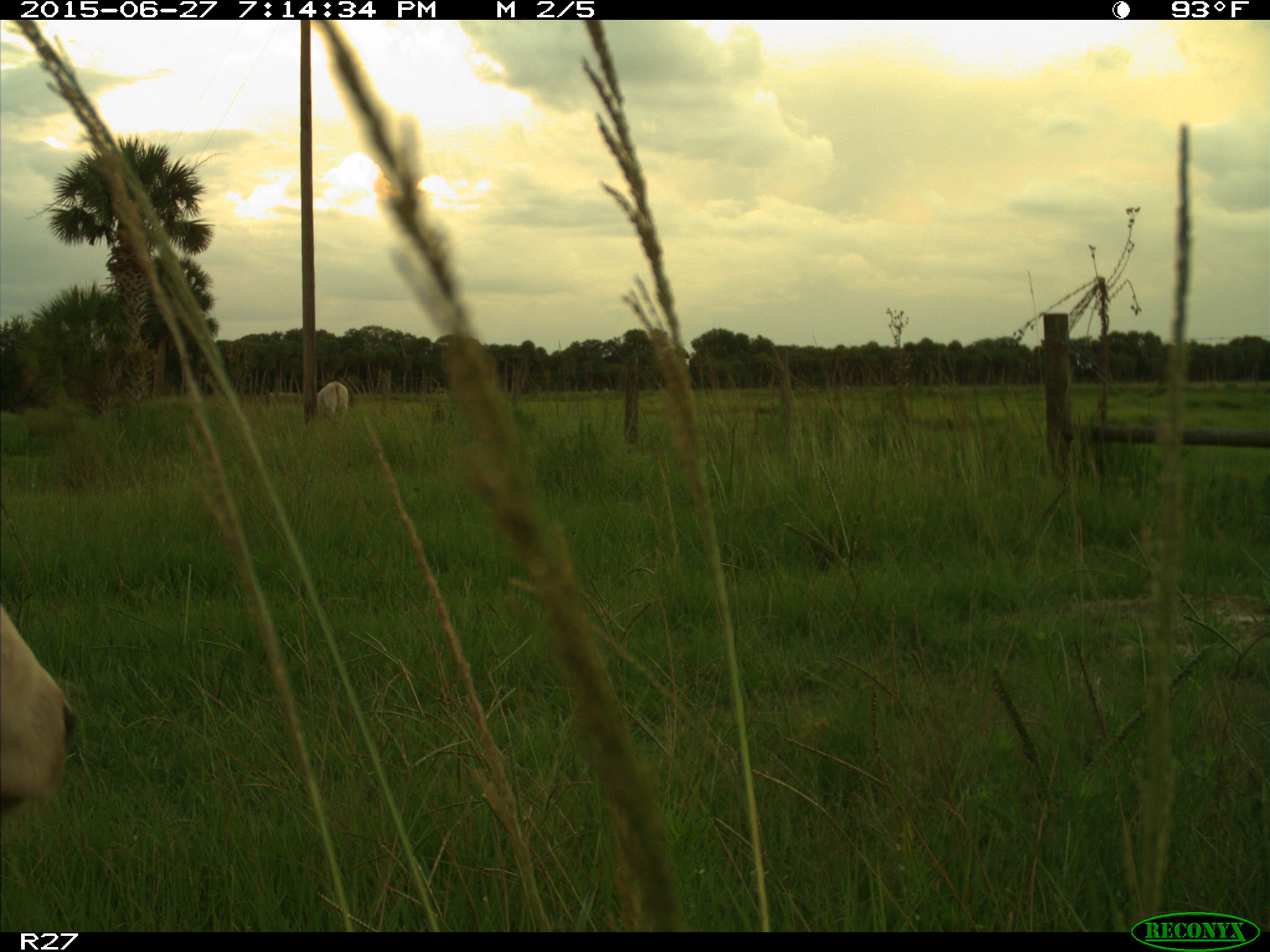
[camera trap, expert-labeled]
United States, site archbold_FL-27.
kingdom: Animalia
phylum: Chordata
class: Mammalia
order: Artiodactyla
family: Bovidae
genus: Bos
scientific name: Bos taurus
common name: domestic cow